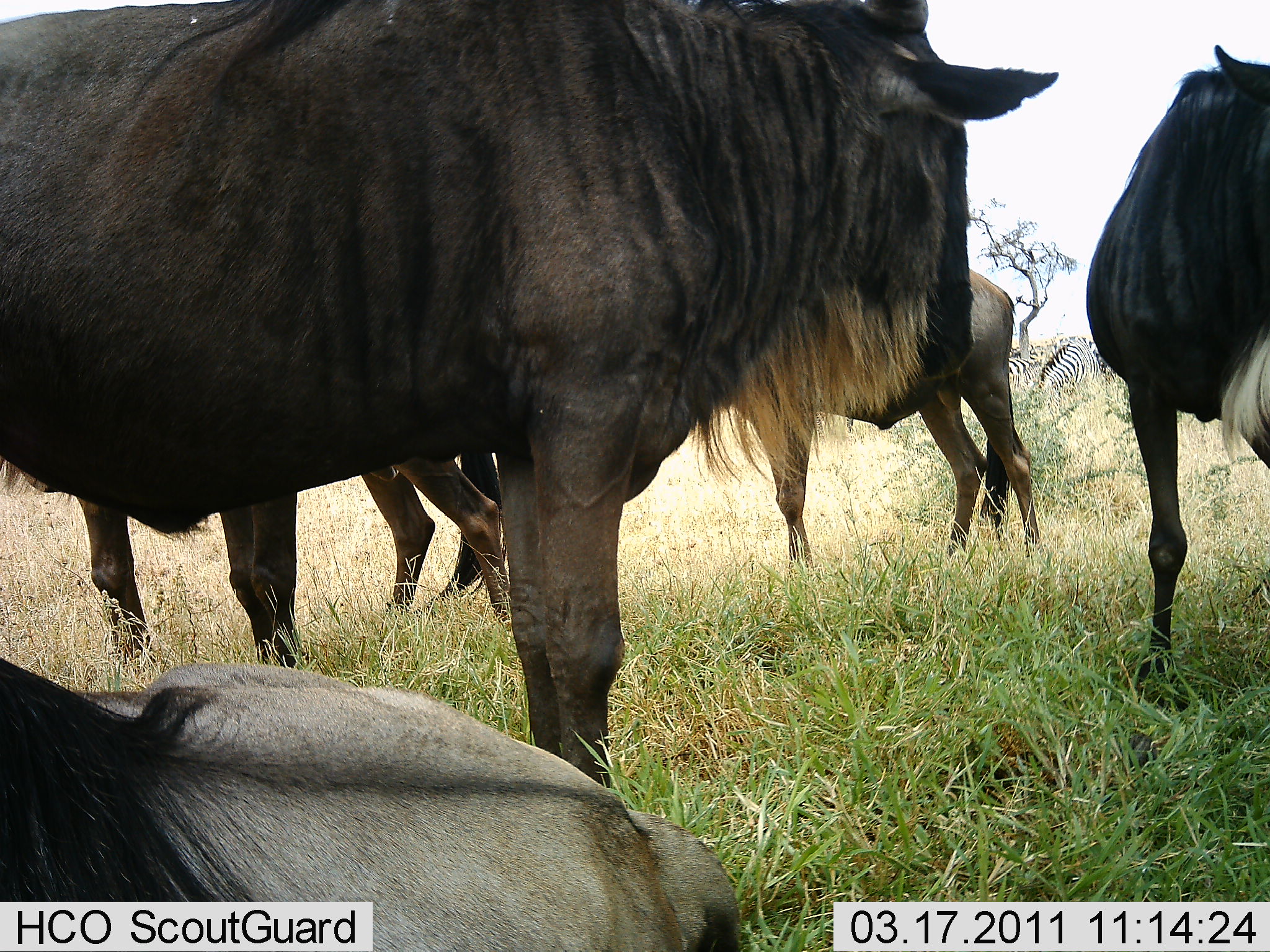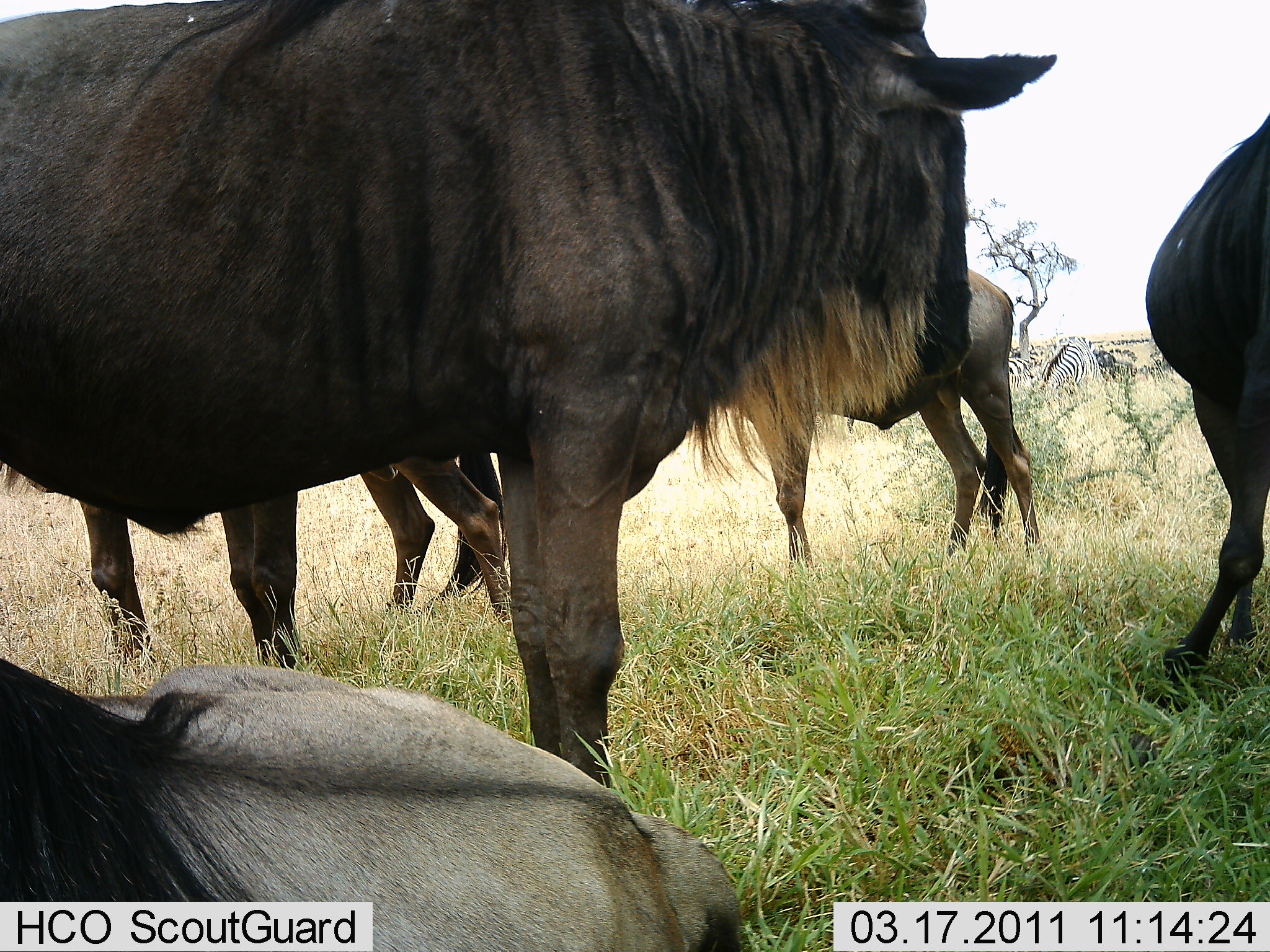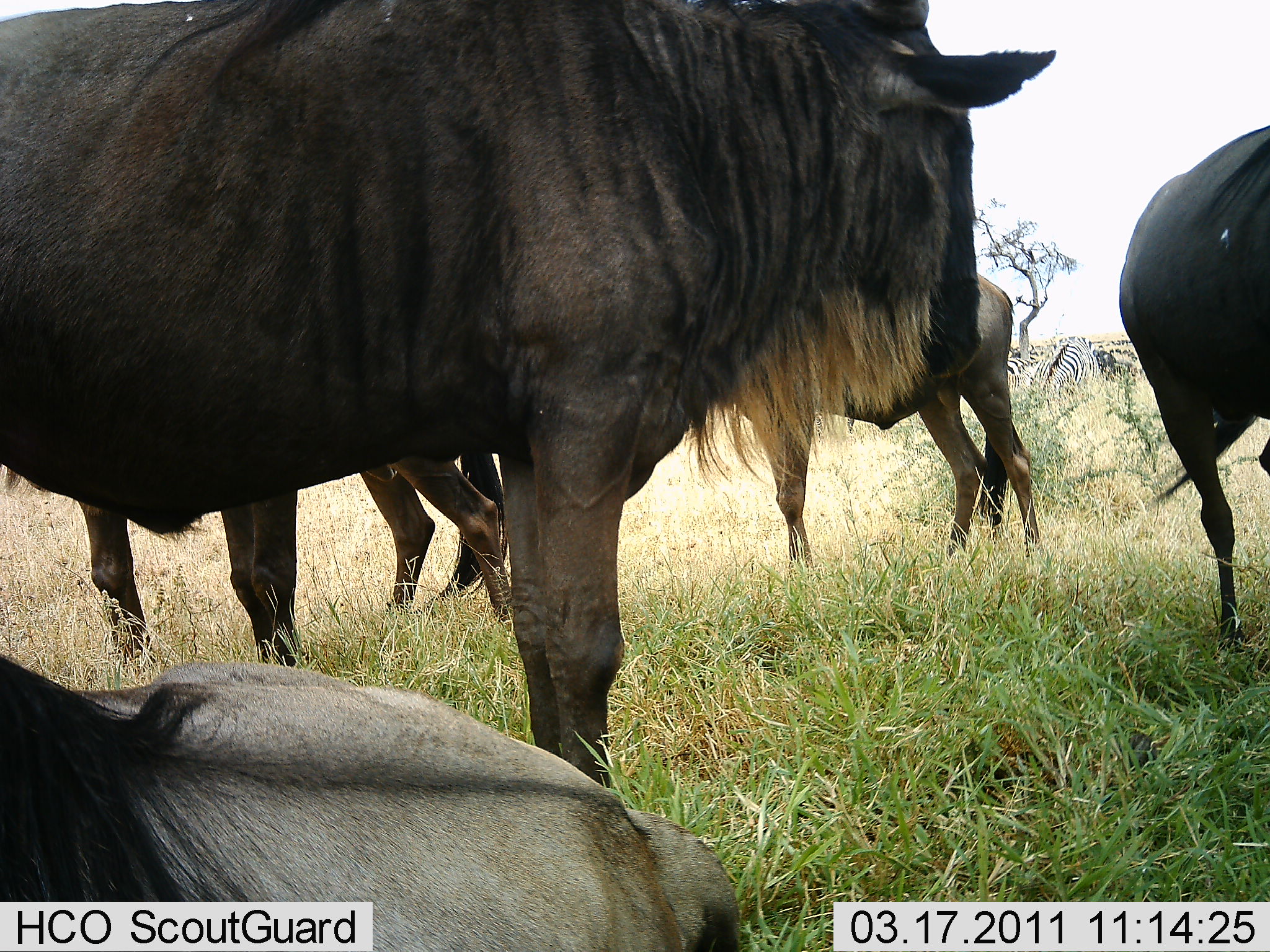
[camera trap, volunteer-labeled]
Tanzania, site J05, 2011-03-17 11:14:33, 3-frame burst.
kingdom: Animalia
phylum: Chordata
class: Mammalia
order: Artiodactyla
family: Bovidae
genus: Connochaetes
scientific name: Connochaetes taurinus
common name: blue wildebeest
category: wildebeest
Wildebeest (blue wildebeest) (Connochaetes taurinus), count 5. Behavior (volunteer vote fractions): standing 71%, resting 59%, moving 0%, interacting 12%. Young present (vote fraction): 6%. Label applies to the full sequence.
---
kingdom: Animalia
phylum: Chordata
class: Mammalia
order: Perissodactyla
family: Equidae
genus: Equus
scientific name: Equus quagga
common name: plains zebra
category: zebra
Zebra (plains zebra) (Equus quagga), count 2. Behavior (volunteer vote fractions): standing 40%, resting 0%, moving 0%, interacting 0%. Young present (vote fraction): 0%. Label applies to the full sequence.